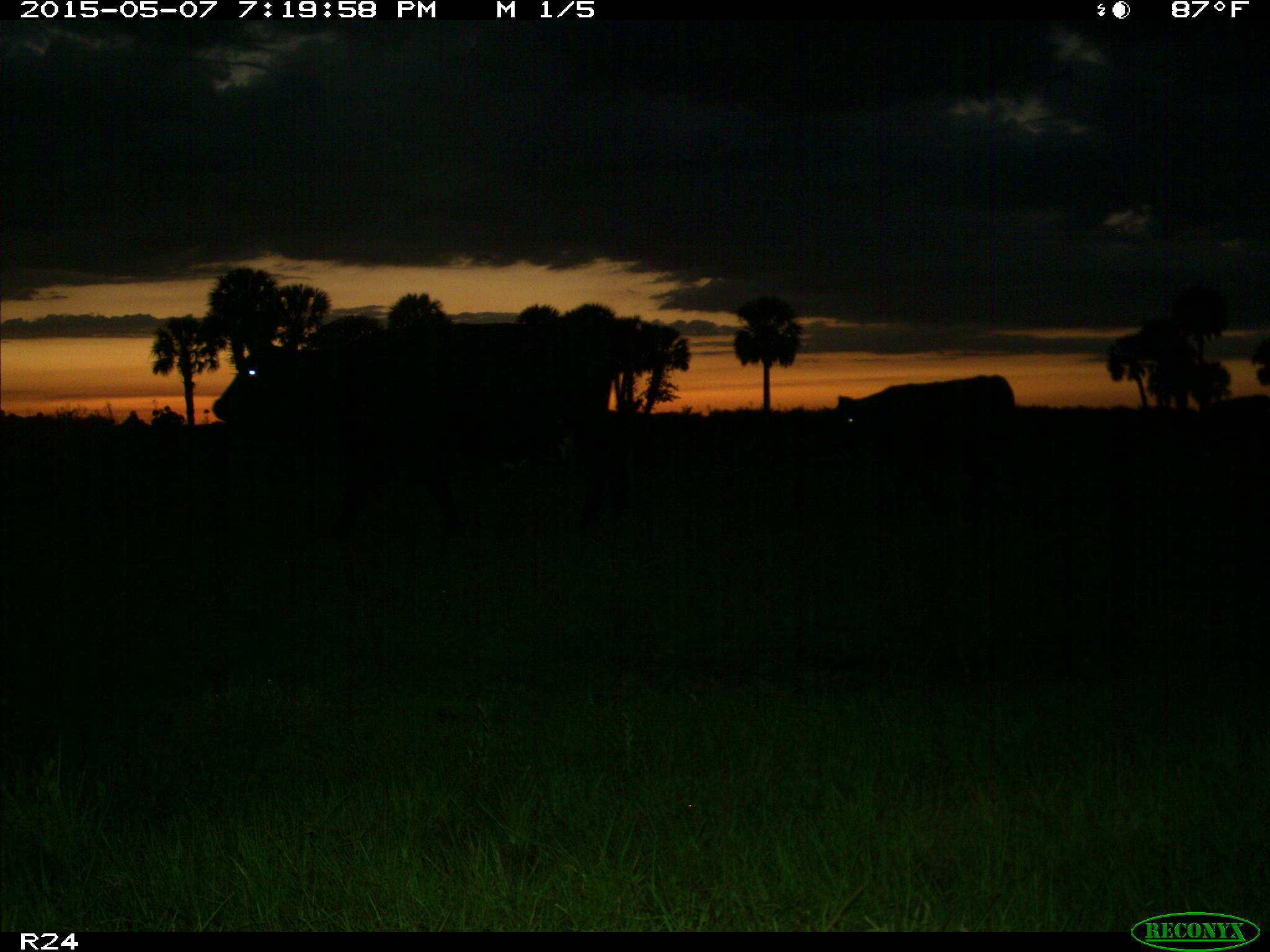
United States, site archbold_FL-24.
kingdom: Animalia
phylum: Chordata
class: Mammalia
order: Artiodactyla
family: Bovidae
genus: Bos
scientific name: Bos taurus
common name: domestic cow